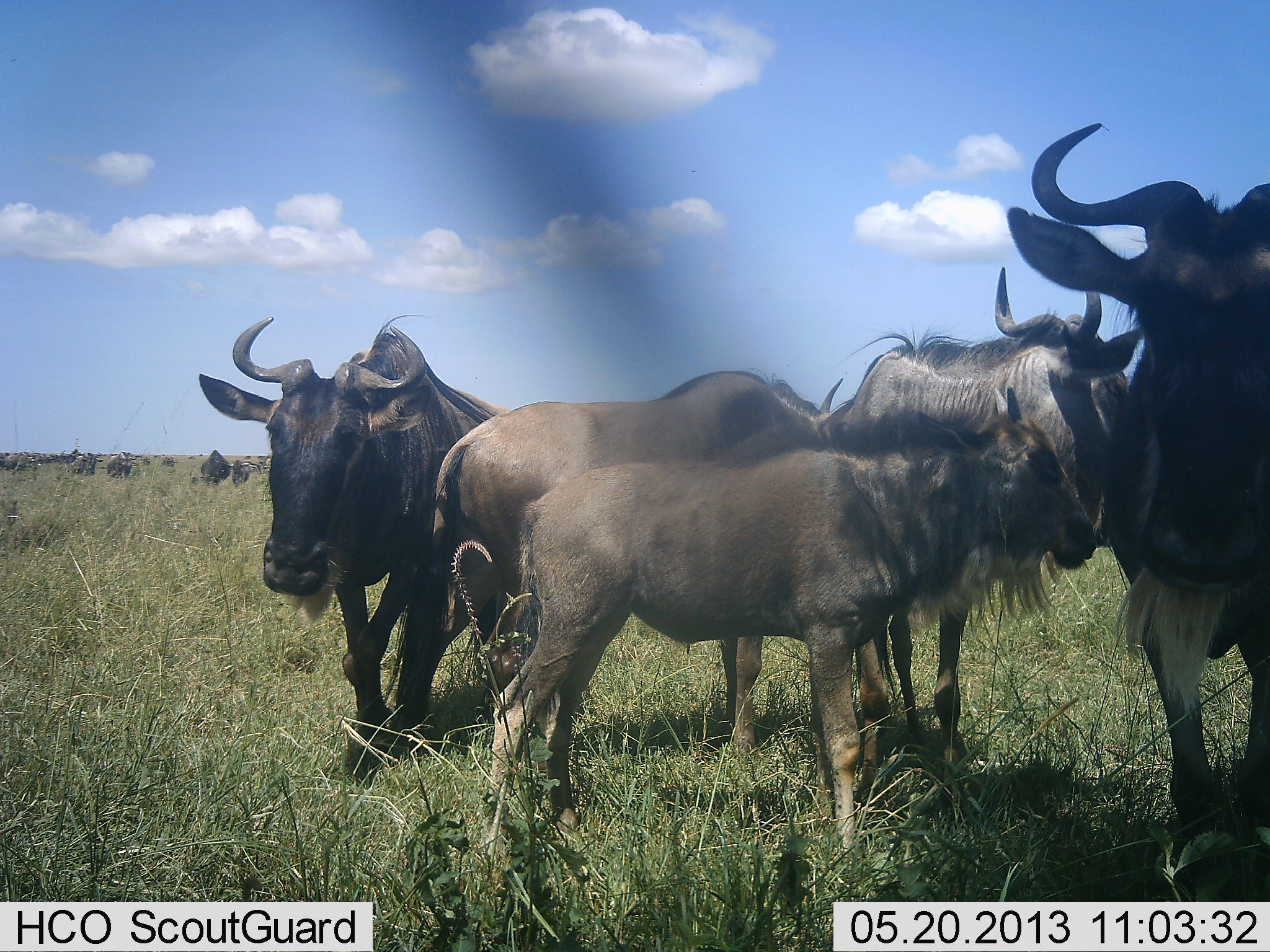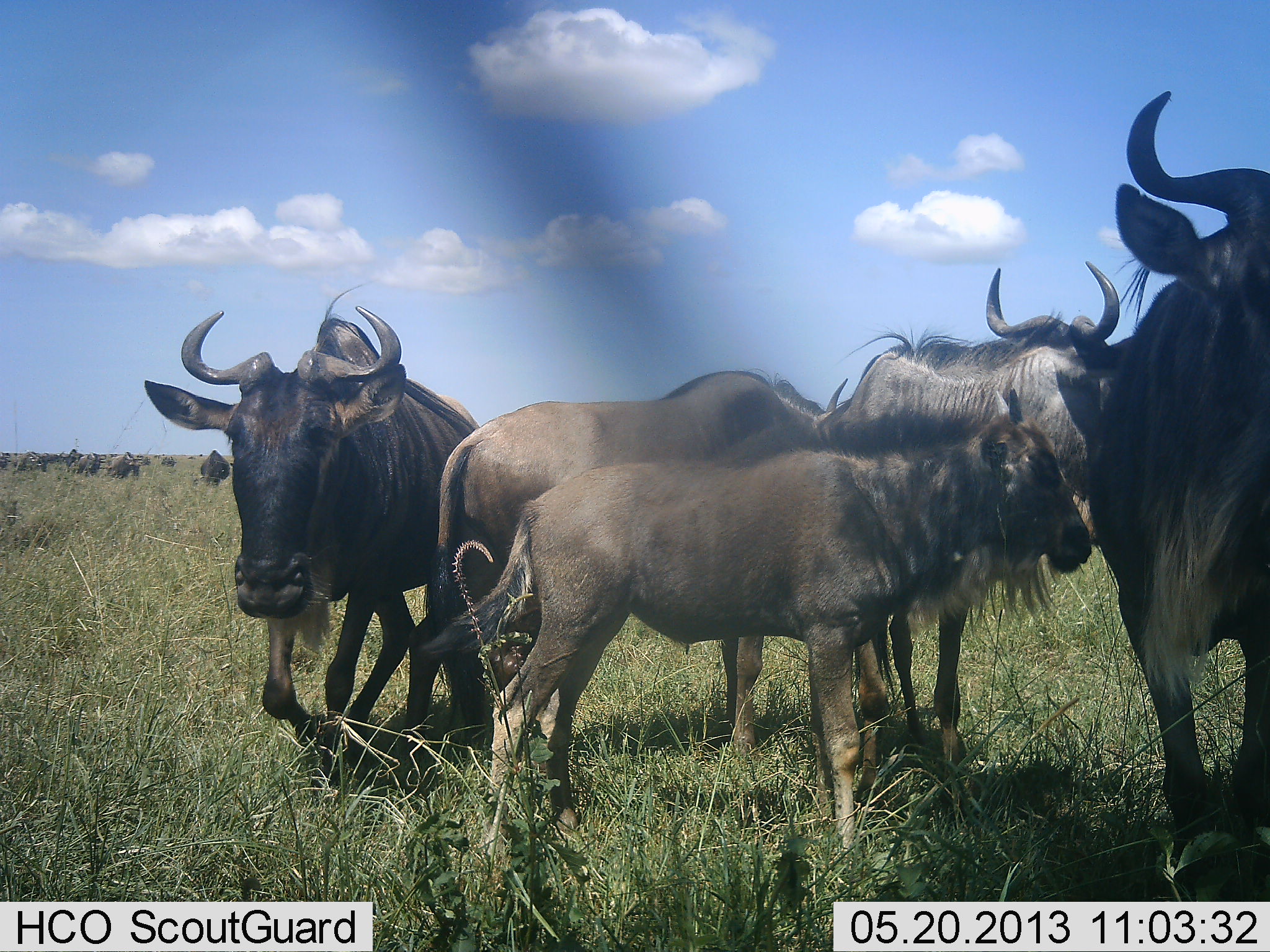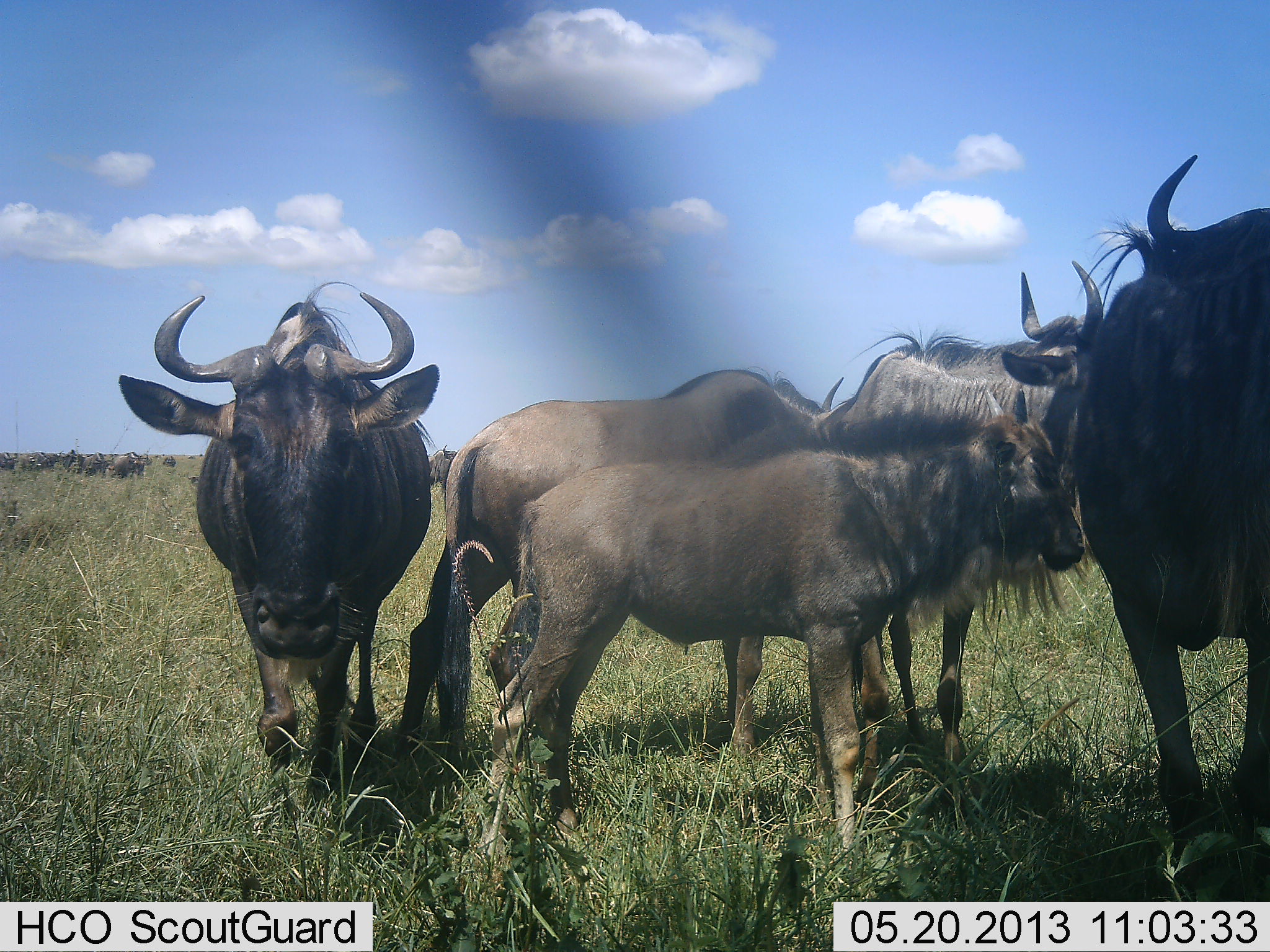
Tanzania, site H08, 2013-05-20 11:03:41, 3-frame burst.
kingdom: Animalia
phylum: Chordata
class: Mammalia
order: Artiodactyla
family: Bovidae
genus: Connochaetes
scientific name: Connochaetes taurinus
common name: blue wildebeest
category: wildebeest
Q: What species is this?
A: Wildebeest (blue wildebeest) (Connochaetes taurinus).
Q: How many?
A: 5.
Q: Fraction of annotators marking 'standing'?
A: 92%.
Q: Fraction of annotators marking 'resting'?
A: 4%.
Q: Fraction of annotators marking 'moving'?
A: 65%.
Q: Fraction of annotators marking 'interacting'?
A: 23%.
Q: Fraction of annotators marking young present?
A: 85%.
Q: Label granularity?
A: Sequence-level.